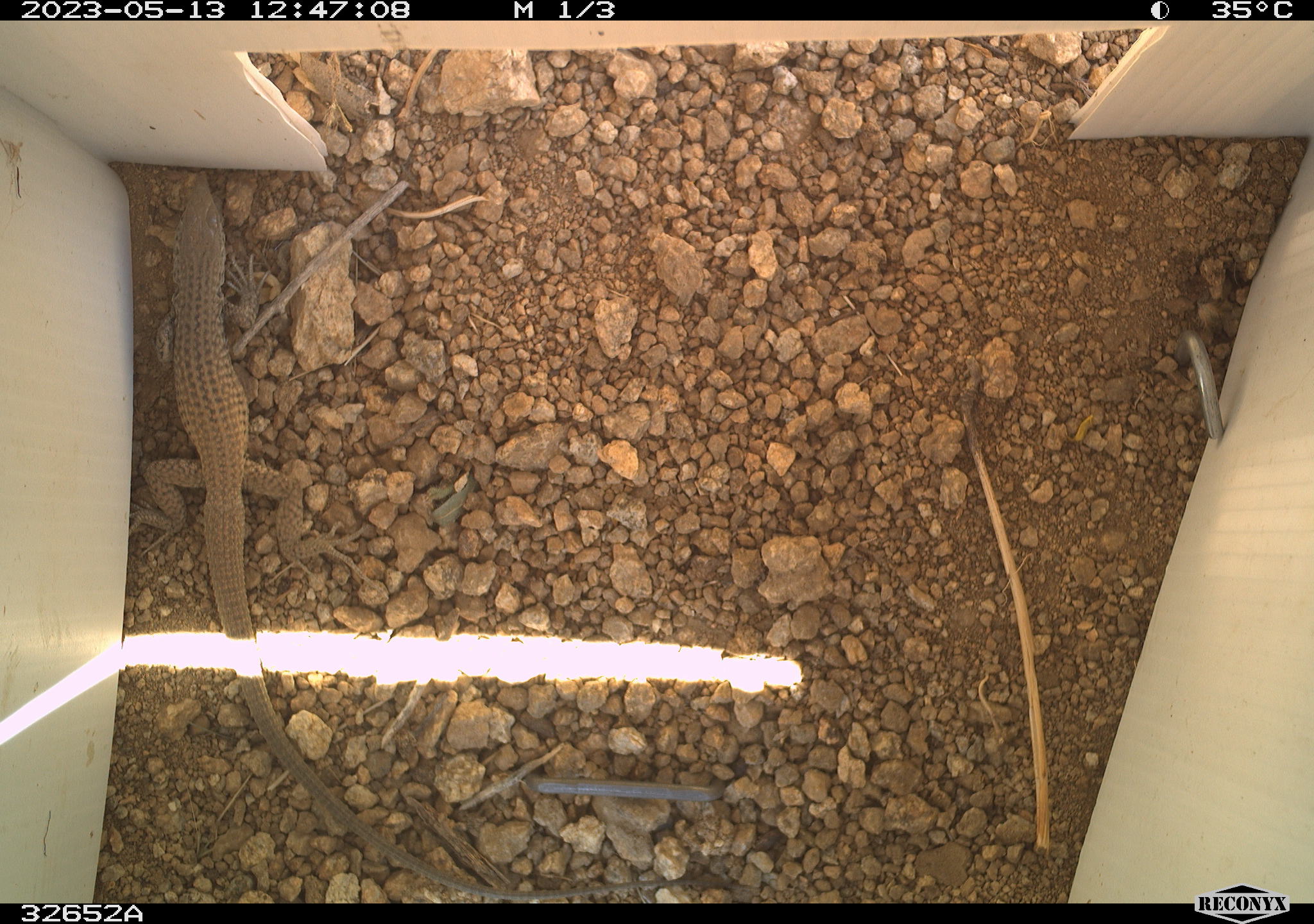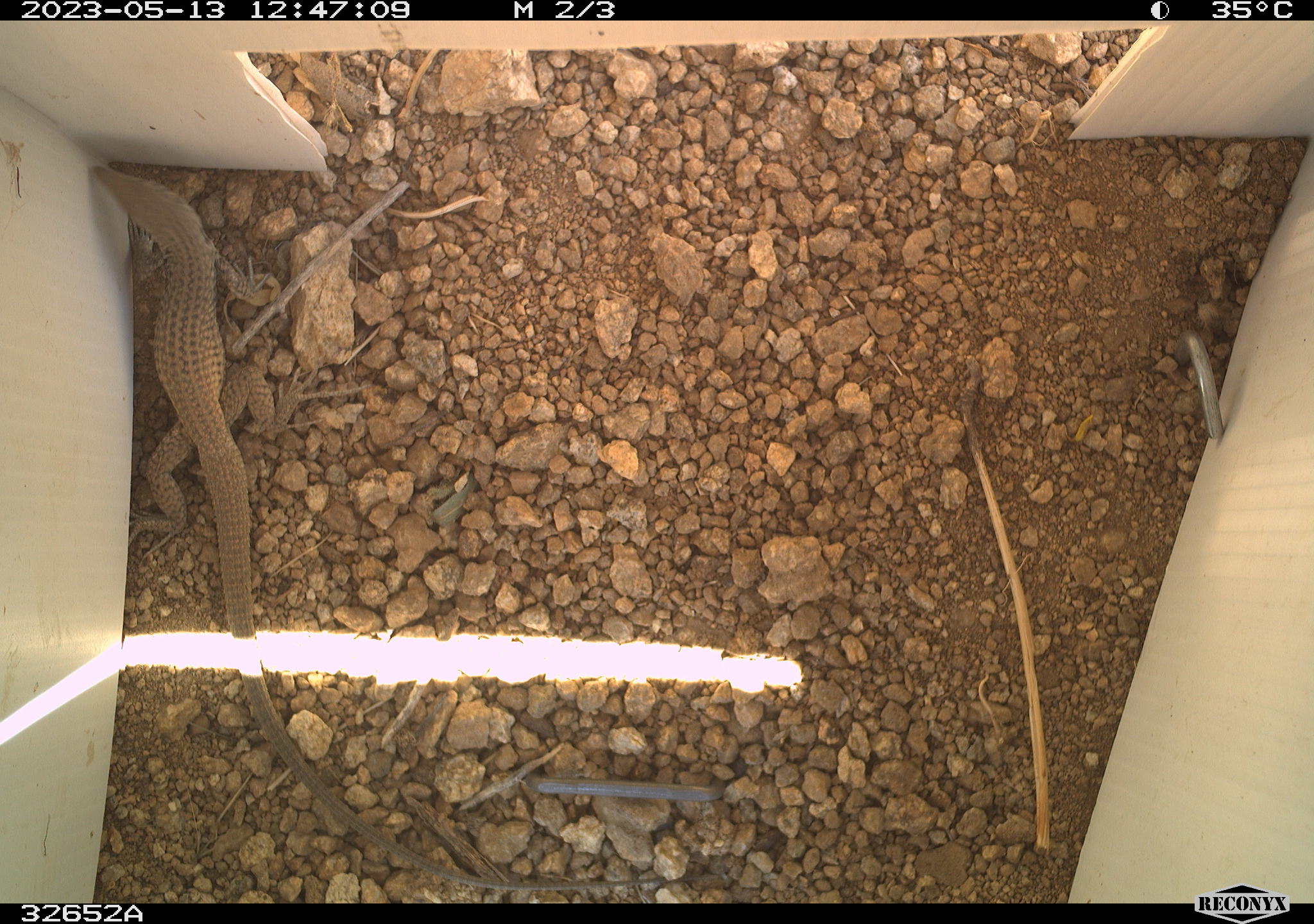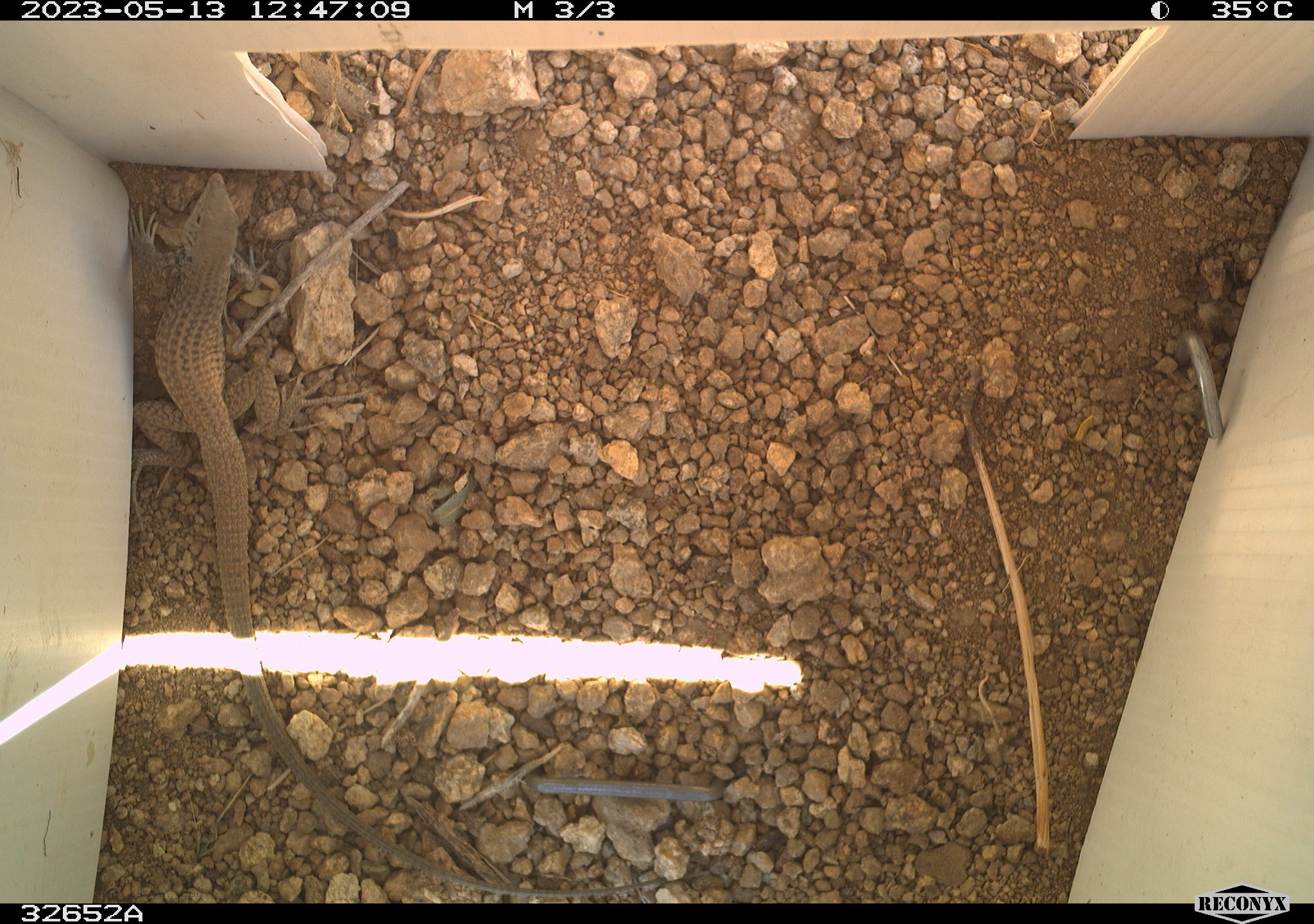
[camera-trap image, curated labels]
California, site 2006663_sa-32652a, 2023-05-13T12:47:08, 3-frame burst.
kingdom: Animalia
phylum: Chordata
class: Reptilia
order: Squamata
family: Teiidae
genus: Aspidoscelis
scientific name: Aspidoscelis tigris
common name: western whiptail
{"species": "western whiptail (Aspidoscelis tigris)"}